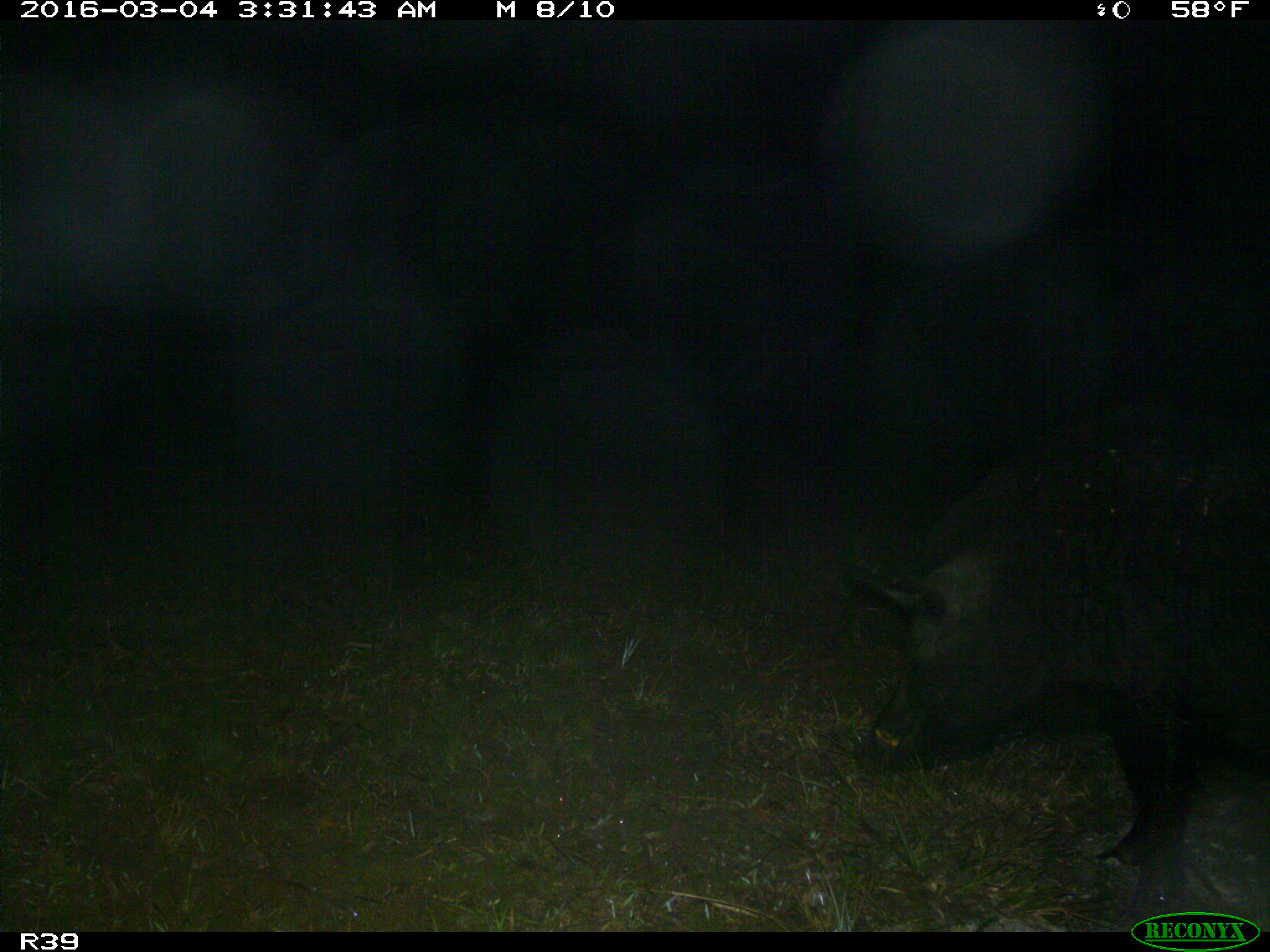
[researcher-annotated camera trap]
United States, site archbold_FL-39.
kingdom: Animalia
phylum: Chordata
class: Mammalia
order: Artiodactyla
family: Suidae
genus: Sus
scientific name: Sus scrofa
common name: wild boar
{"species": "Sus scrofa (wild boar)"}